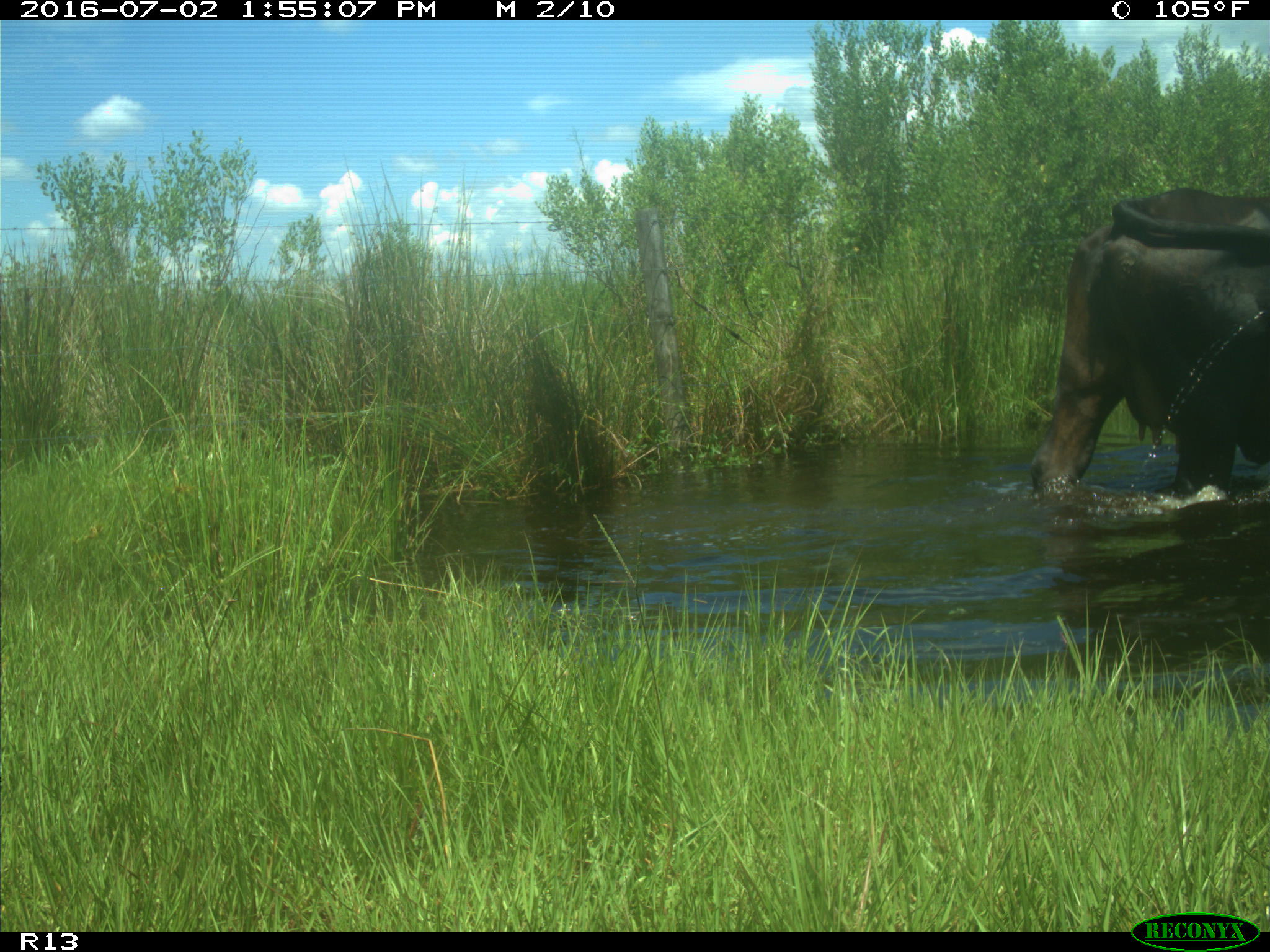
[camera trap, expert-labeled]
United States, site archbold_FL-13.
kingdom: Animalia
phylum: Chordata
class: Mammalia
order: Artiodactyla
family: Bovidae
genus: Bos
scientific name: Bos taurus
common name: domestic cow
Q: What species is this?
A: Bos taurus (domestic cow).